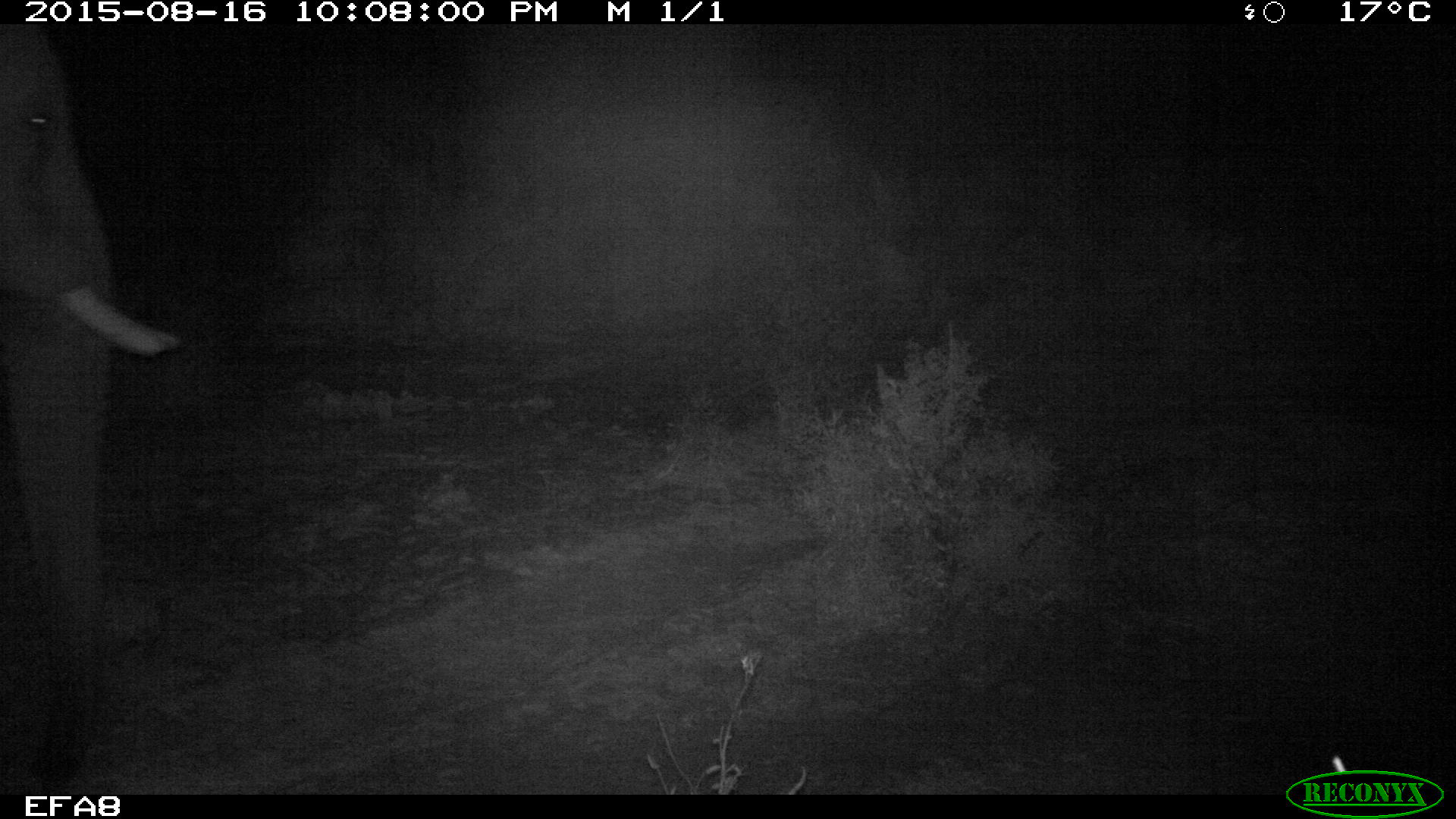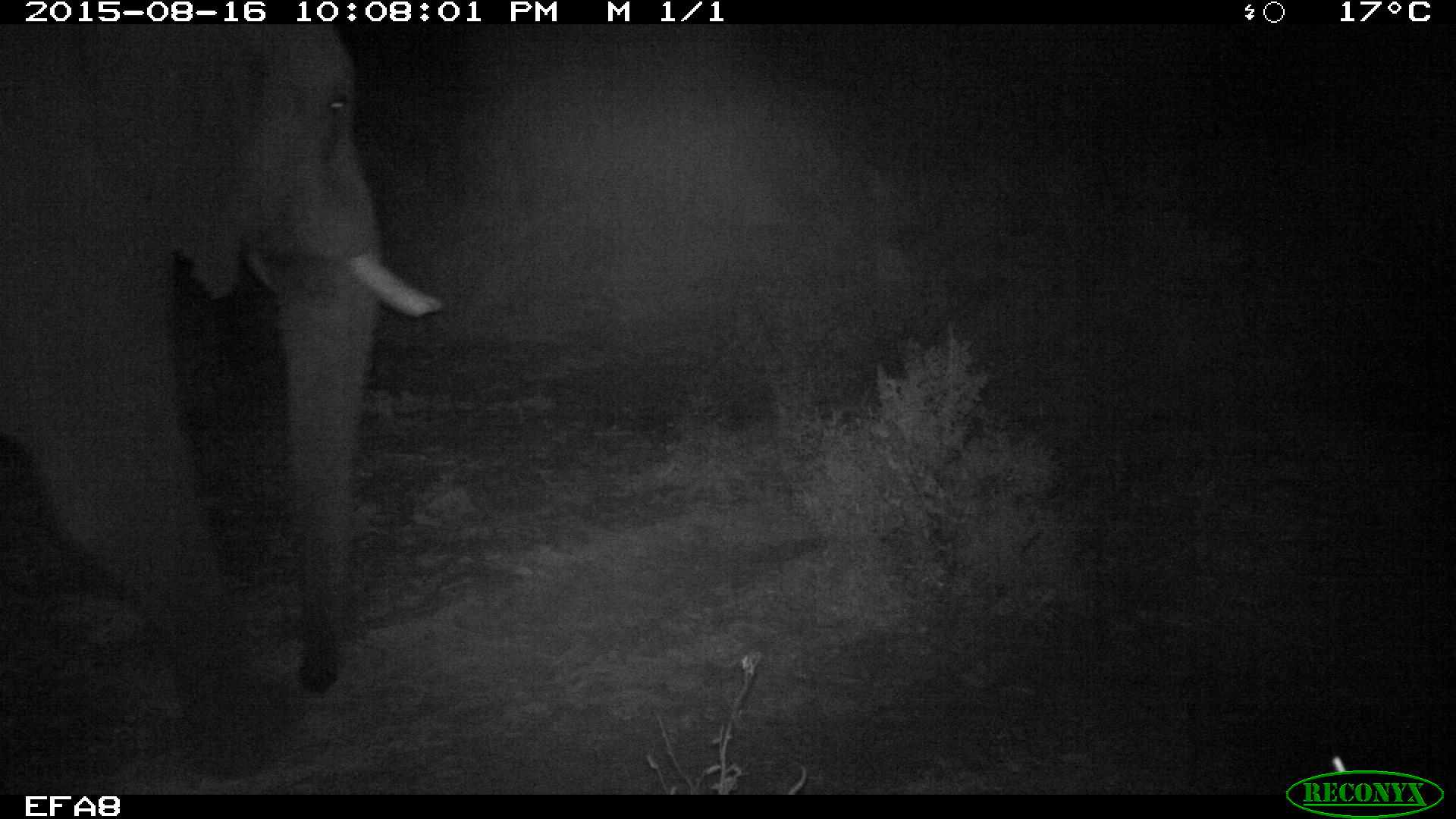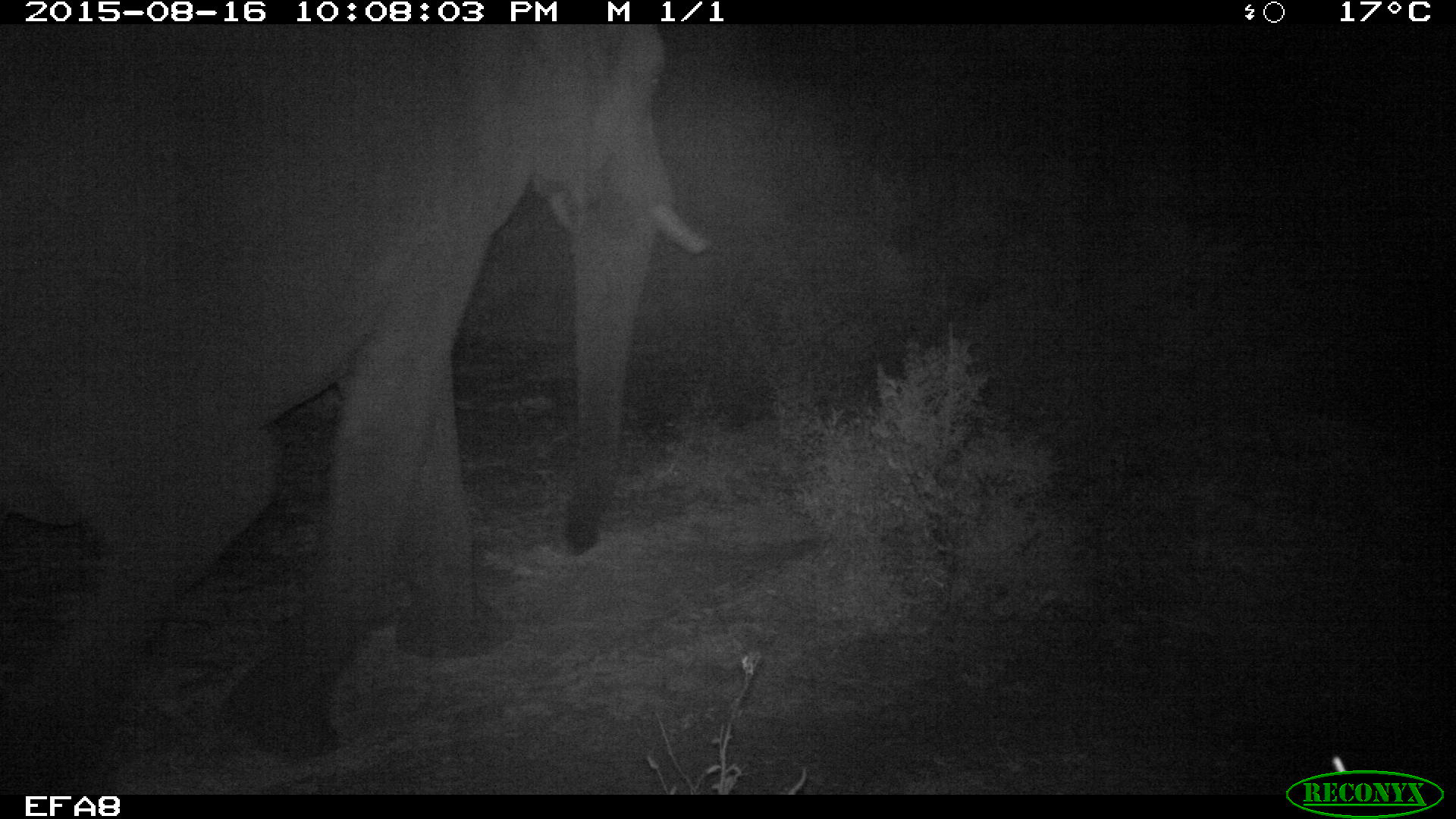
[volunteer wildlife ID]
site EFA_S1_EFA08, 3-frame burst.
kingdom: Animalia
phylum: Chordata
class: Mammalia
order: Proboscidea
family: Elephantidae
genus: Loxodonta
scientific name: Loxodonta africana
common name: african bush elephant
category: elephant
Elephant (african bush elephant) (Loxodonta africana), count 1. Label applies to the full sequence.